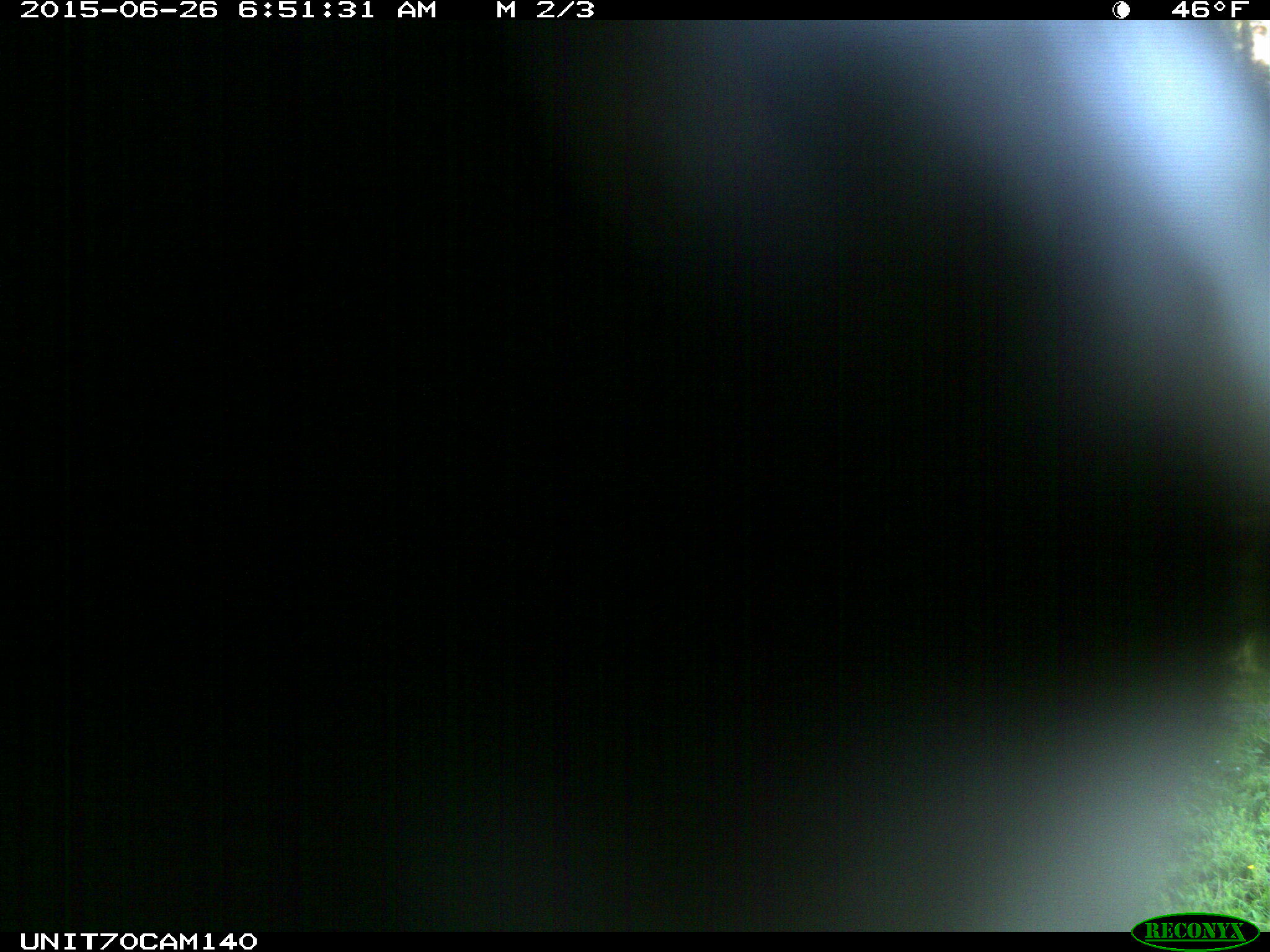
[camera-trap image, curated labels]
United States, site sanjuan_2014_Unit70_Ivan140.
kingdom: Animalia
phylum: Chordata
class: Aves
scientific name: Aves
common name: birds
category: unidentified bird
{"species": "unidentified bird (birds) (Aves)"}